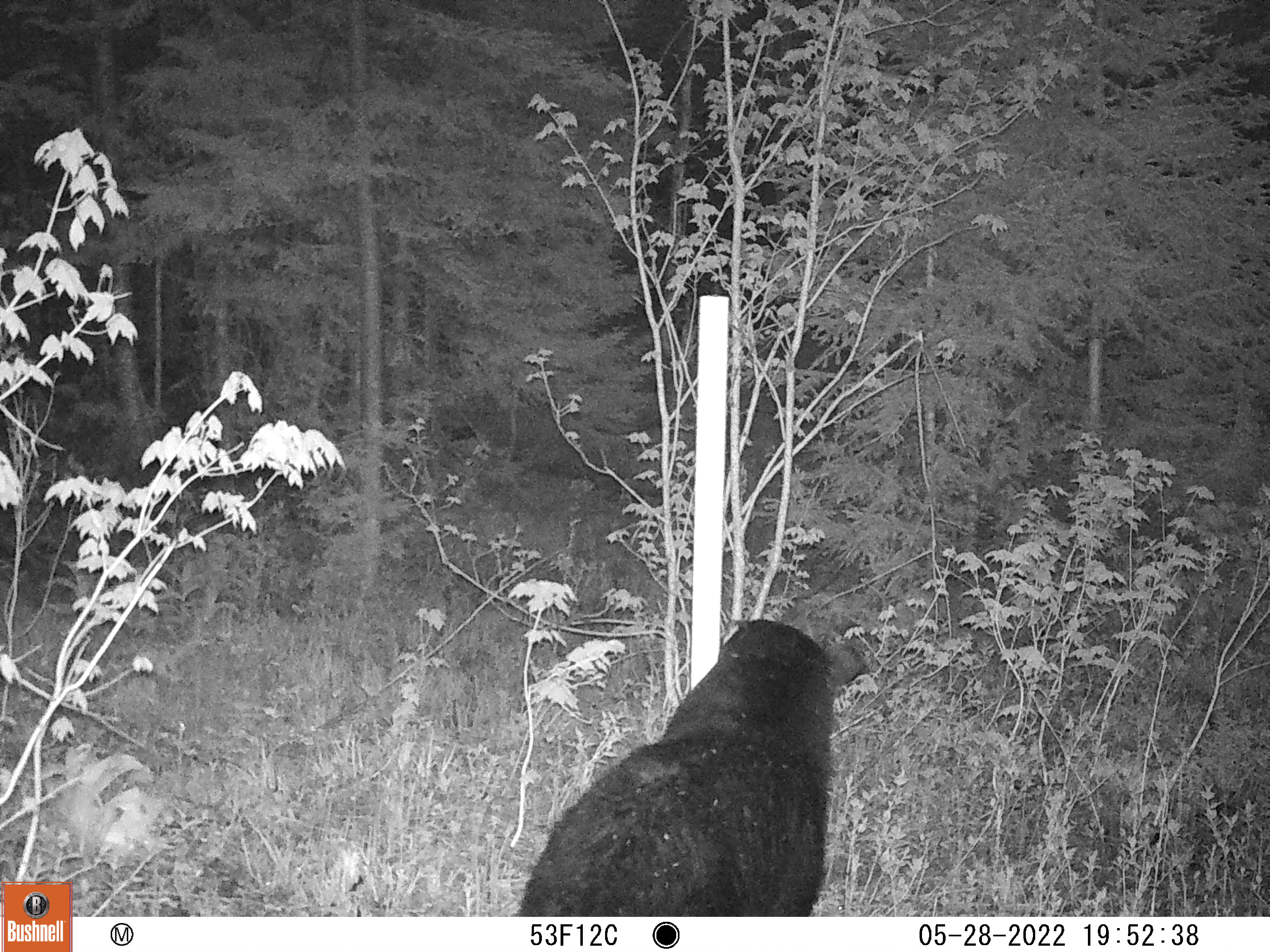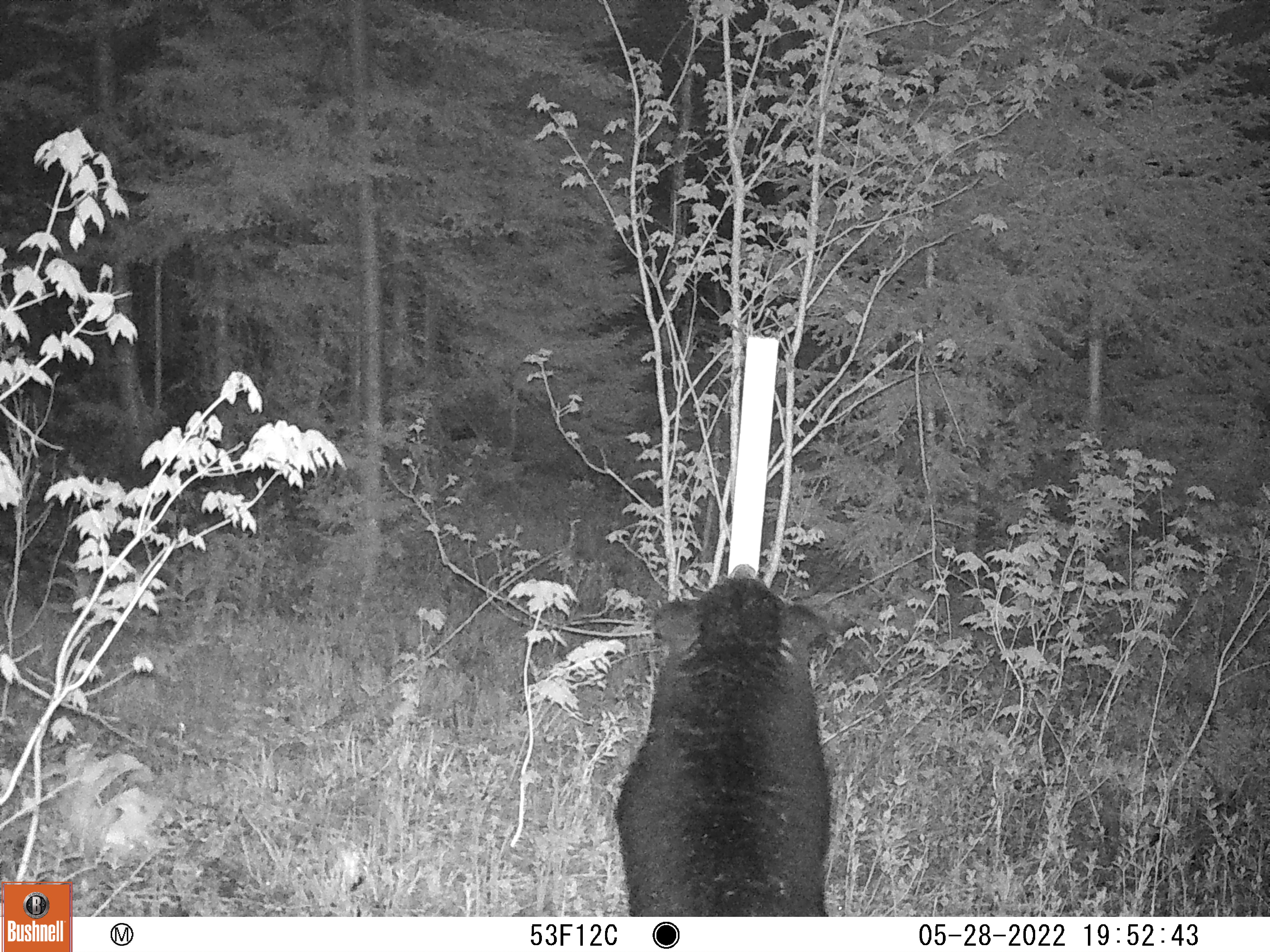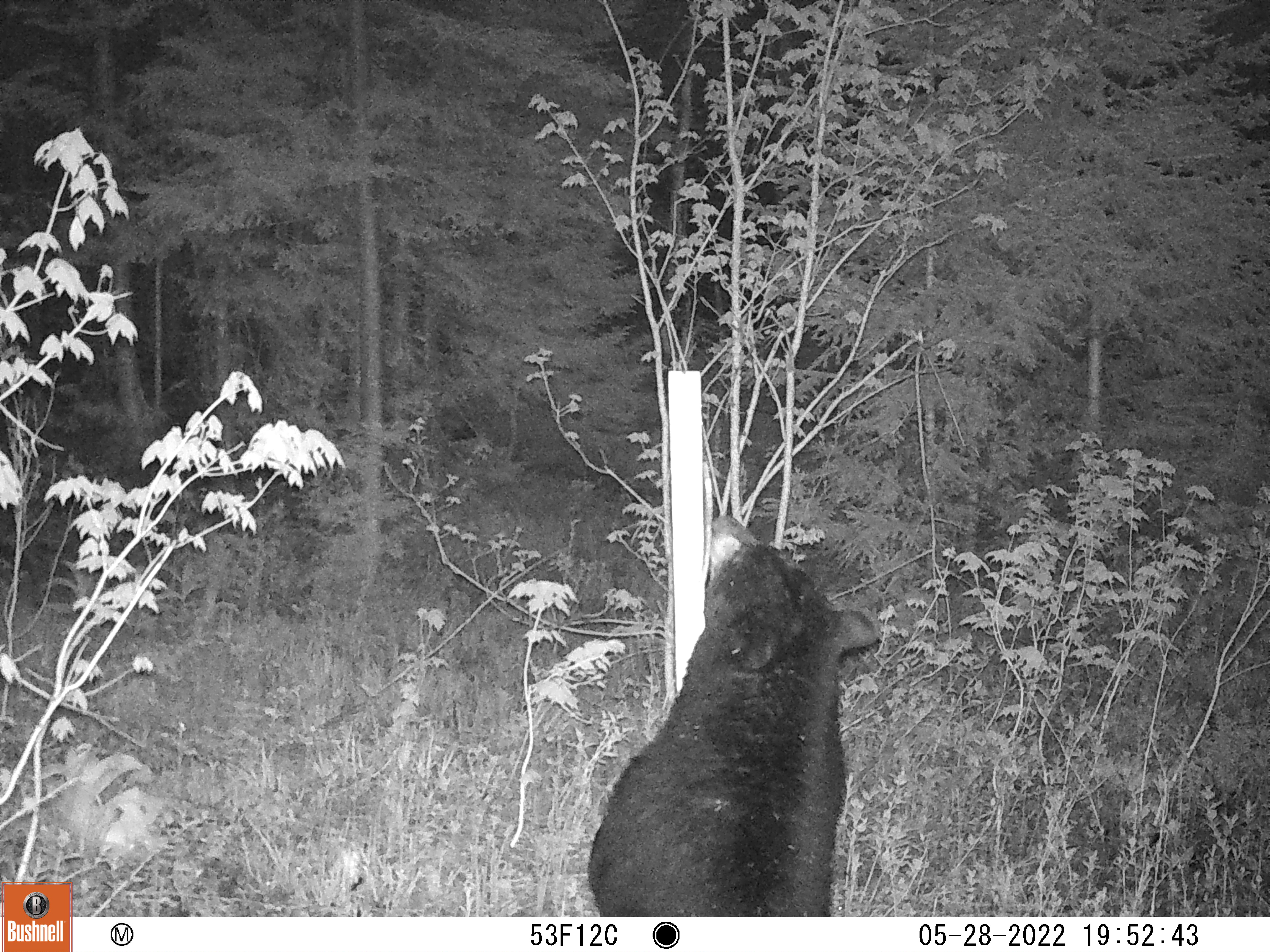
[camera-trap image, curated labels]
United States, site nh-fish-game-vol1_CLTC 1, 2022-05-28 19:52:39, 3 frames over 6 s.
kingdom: Animalia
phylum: Chordata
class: Mammalia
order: Carnivora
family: Ursidae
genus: Ursus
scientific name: Ursus americanus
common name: black bear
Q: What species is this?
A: Black bear (Ursus americanus).